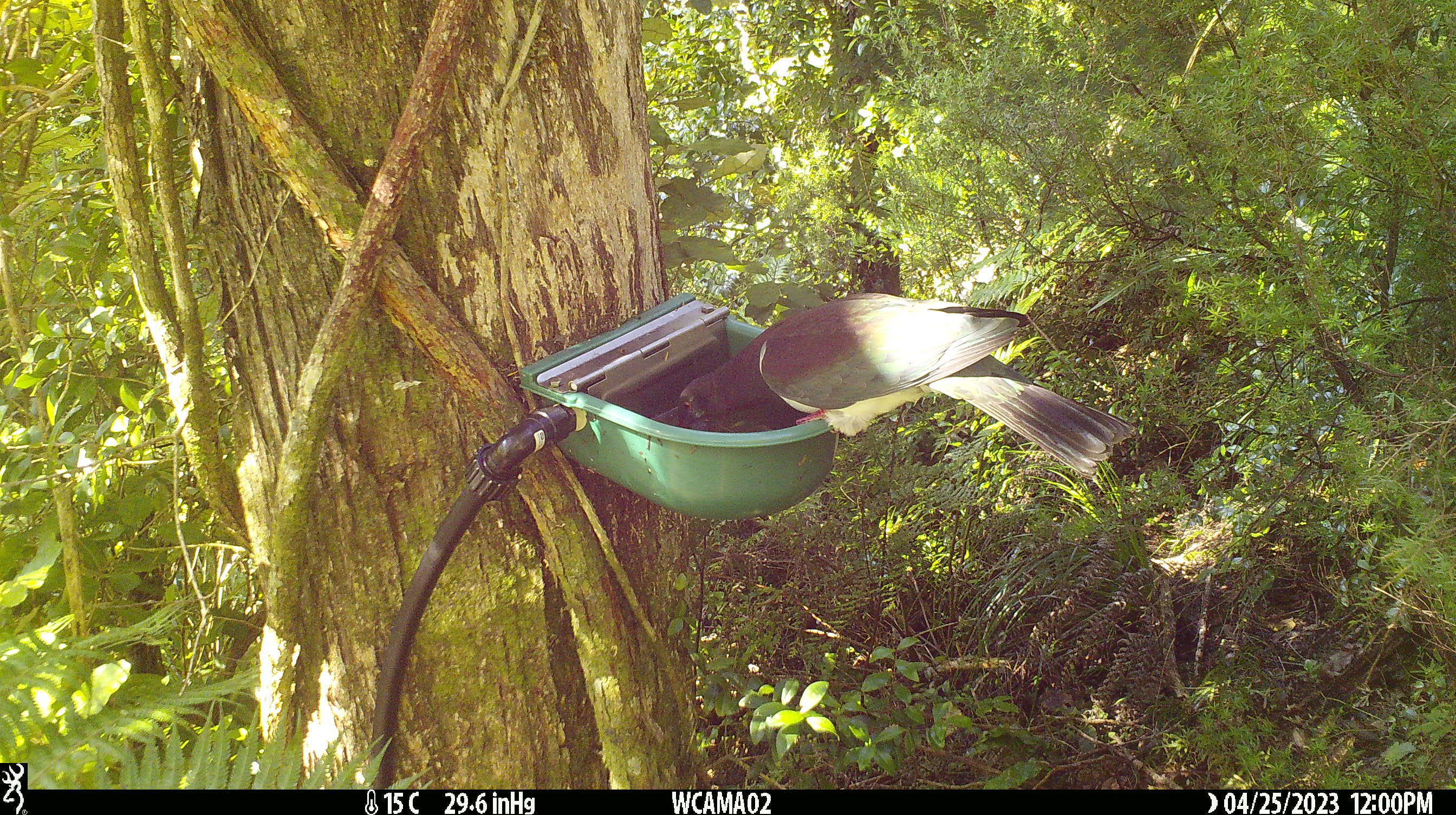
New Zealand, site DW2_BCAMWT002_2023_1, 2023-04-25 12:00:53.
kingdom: Animalia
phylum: Chordata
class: Aves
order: Columbiformes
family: Columbidae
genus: Hemiphaga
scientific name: Hemiphaga novaeseelandiae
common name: new zealand pigeon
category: kereru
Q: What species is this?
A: Kereru (new zealand pigeon) (Hemiphaga novaeseelandiae).